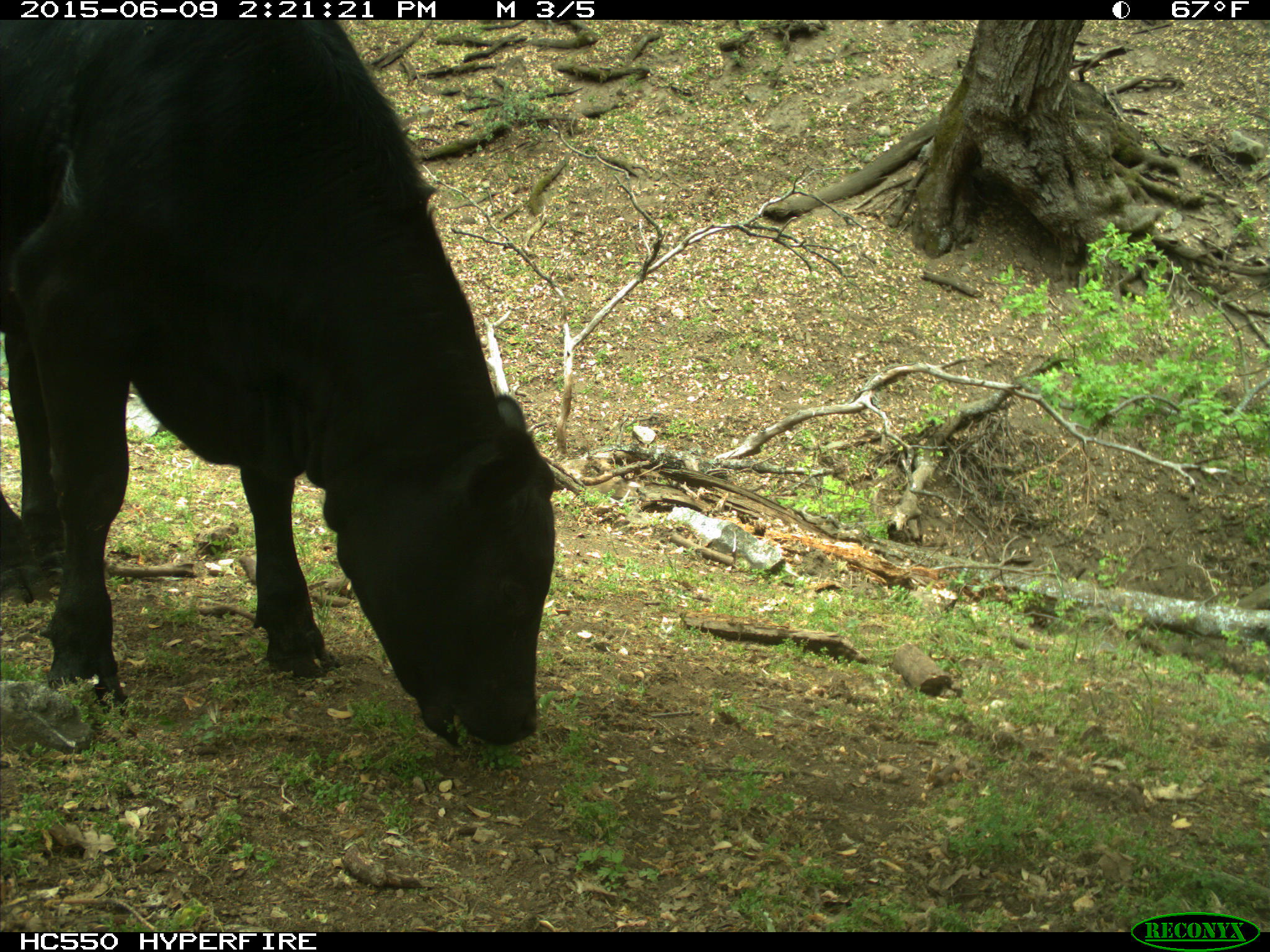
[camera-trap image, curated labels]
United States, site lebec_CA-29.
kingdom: Animalia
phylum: Chordata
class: Mammalia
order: Artiodactyla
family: Bovidae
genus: Bos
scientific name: Bos taurus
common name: domestic cow